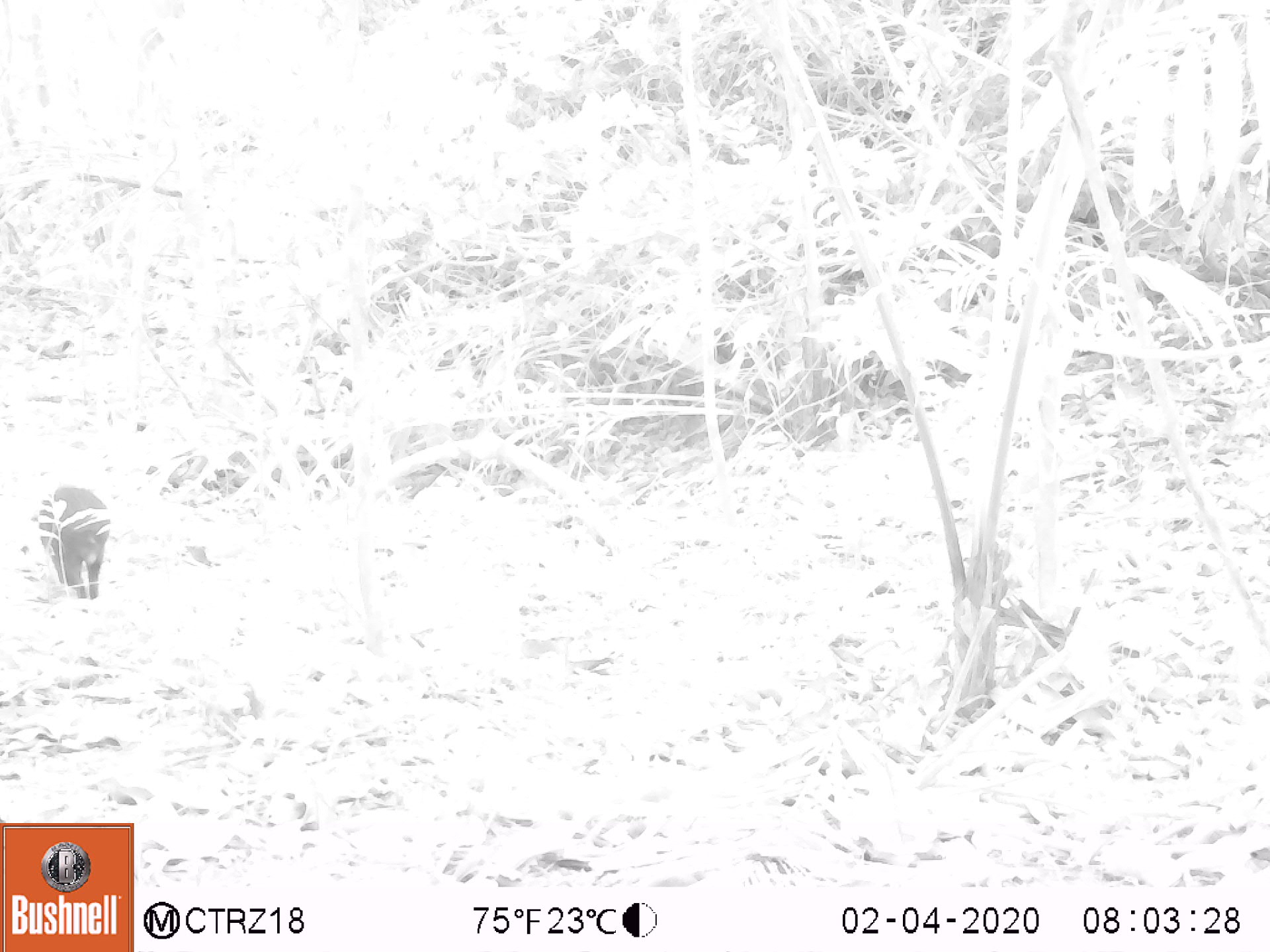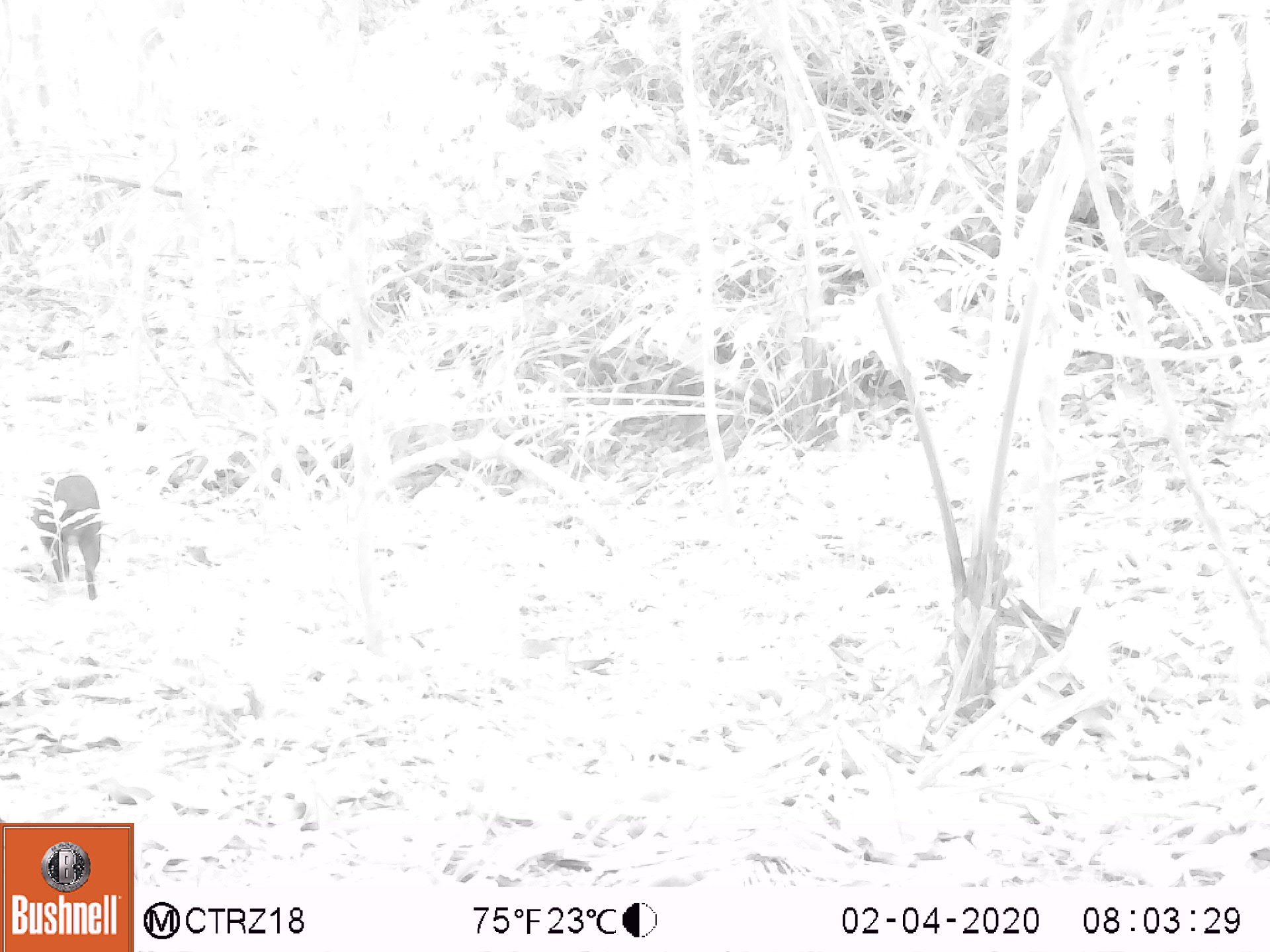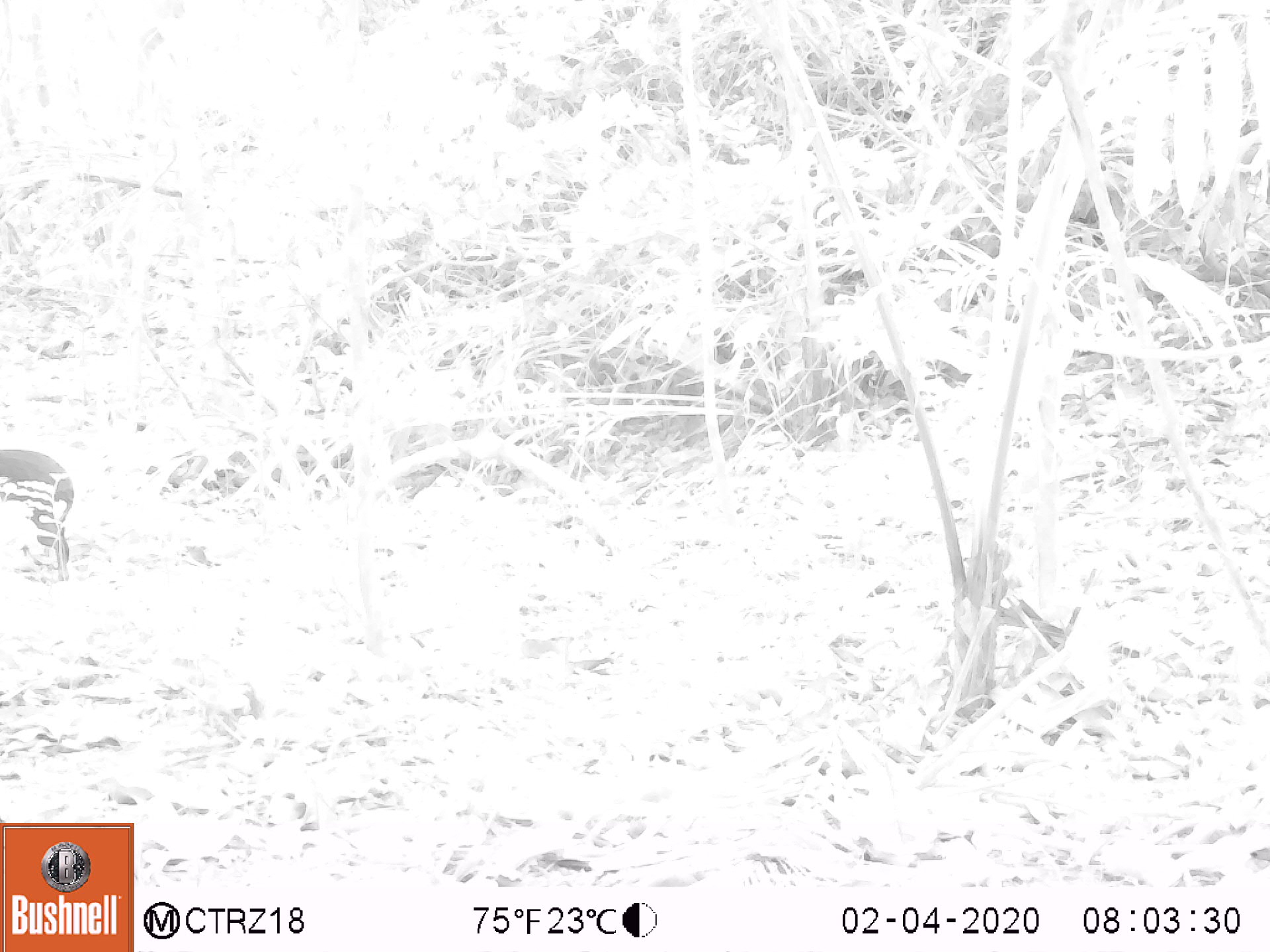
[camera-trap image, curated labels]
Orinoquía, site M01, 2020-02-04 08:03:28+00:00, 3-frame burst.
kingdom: Animalia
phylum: Chordata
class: Mammalia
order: Rodentia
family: Dasyproctidae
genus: Dasyprocta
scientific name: Dasyprocta fuliginosa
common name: black agouti